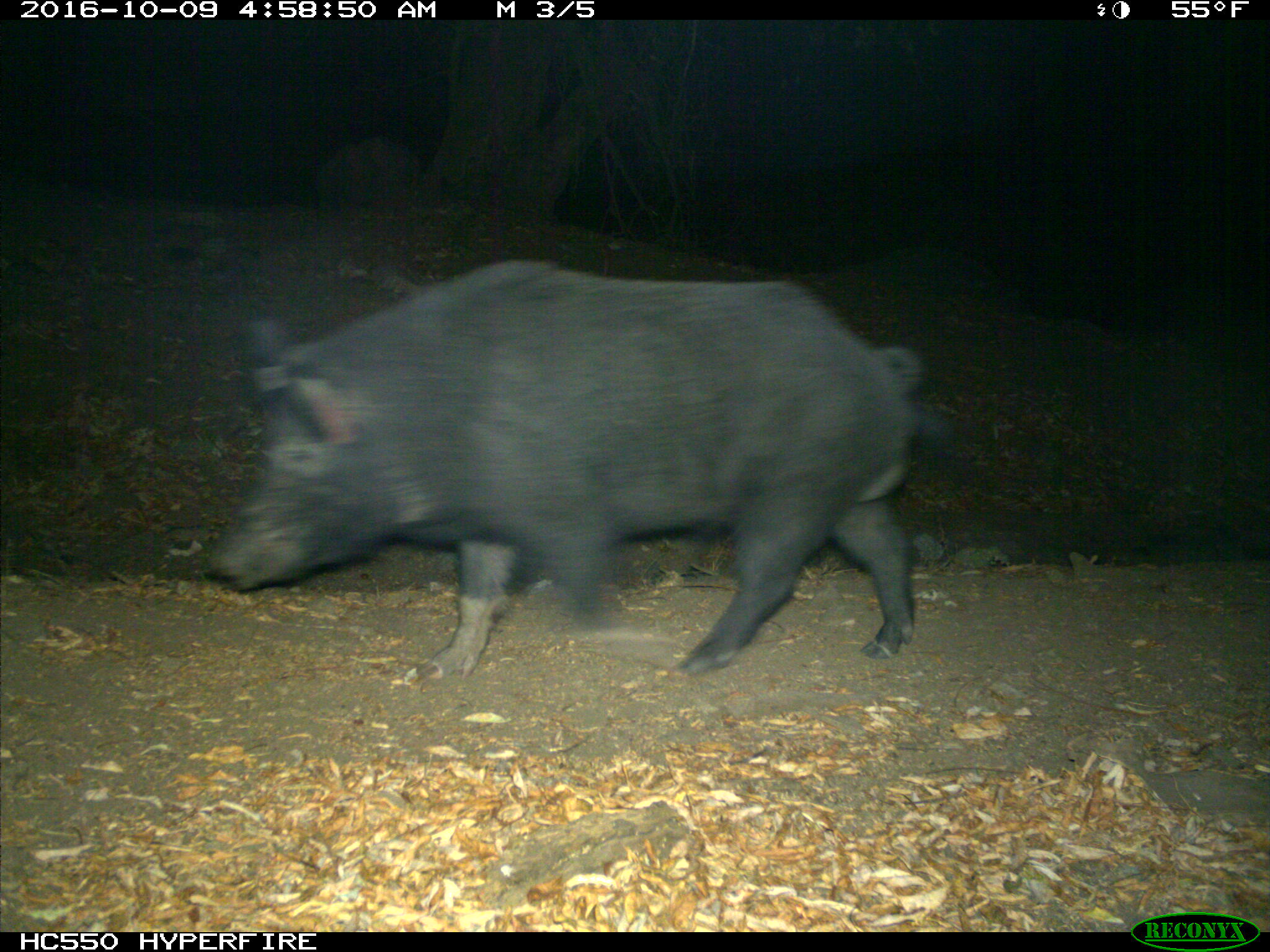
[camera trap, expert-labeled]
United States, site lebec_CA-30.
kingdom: Animalia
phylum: Chordata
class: Mammalia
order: Artiodactyla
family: Suidae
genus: Sus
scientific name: Sus scrofa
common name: wild boar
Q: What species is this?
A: Sus scrofa (wild boar).